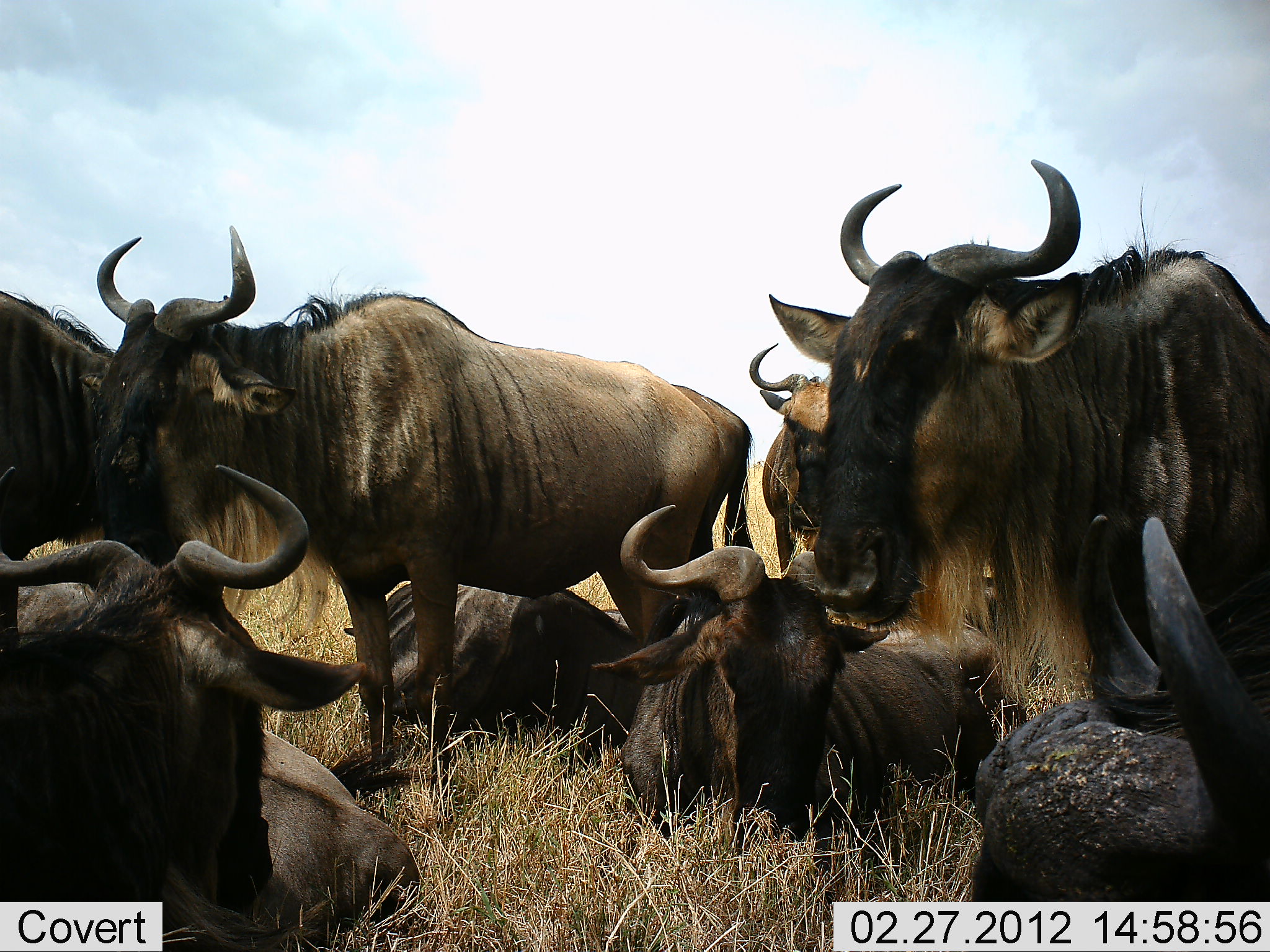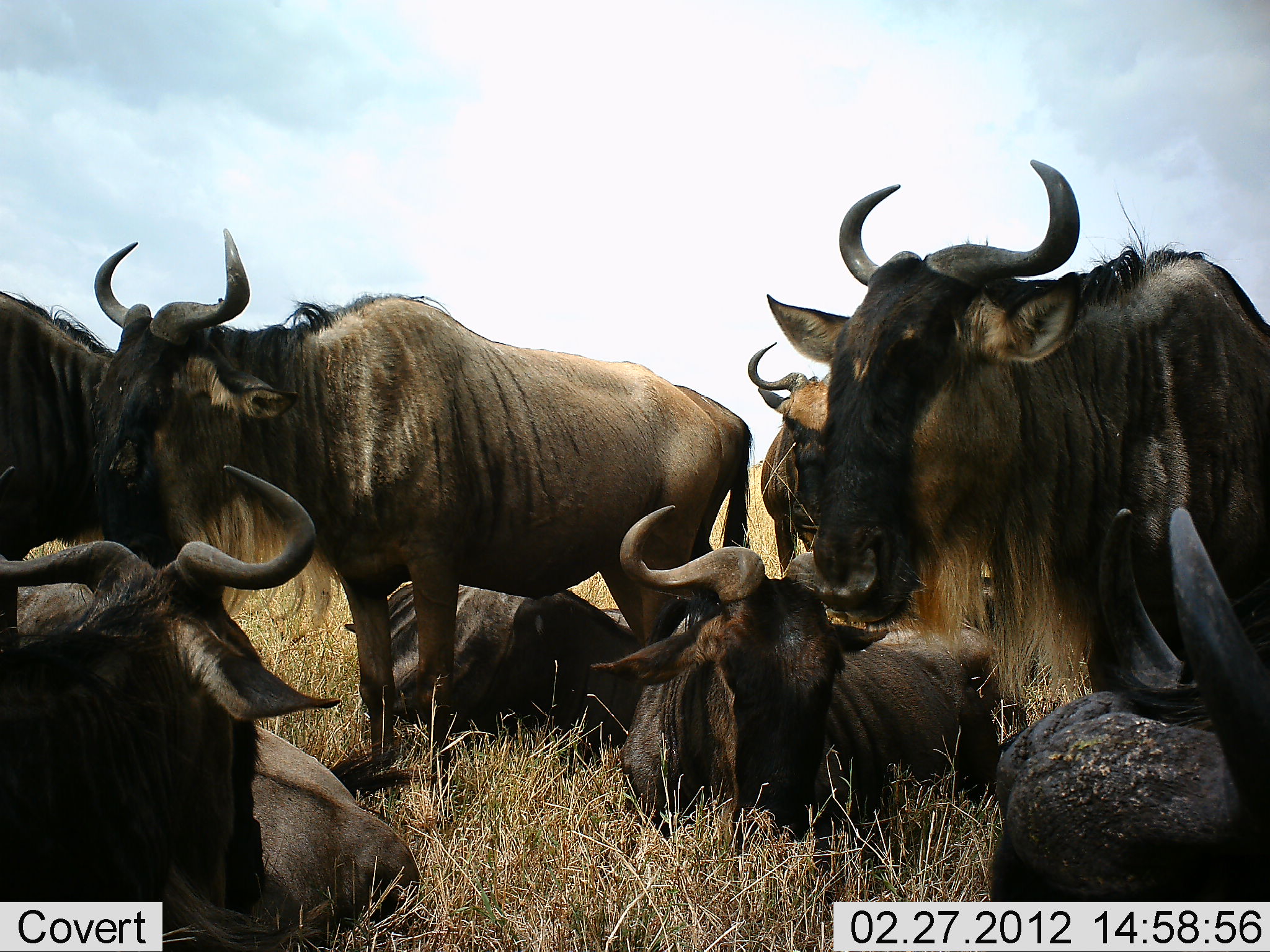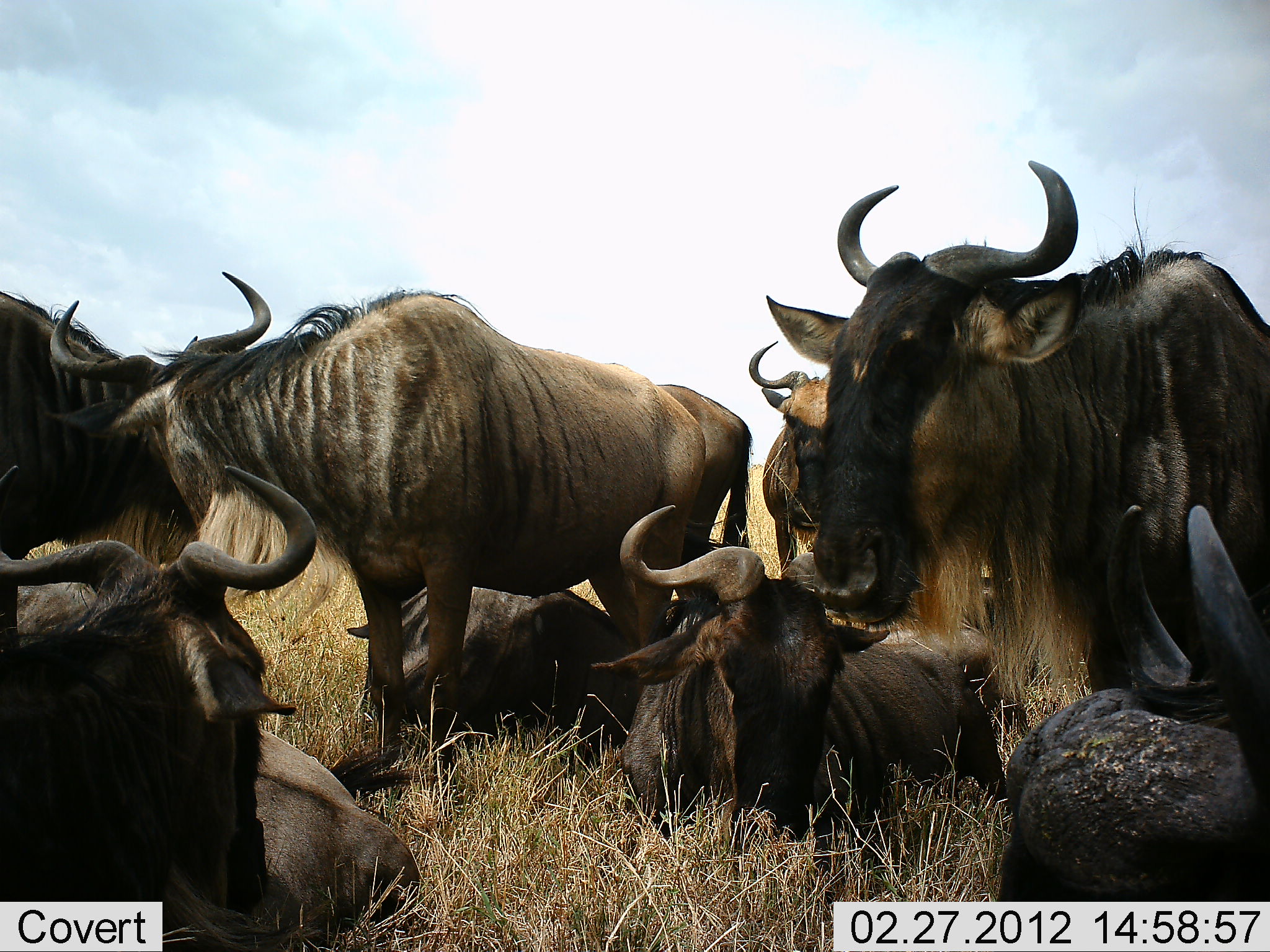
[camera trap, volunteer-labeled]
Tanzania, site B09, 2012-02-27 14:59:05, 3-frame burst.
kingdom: Animalia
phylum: Chordata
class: Mammalia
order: Artiodactyla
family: Bovidae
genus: Connochaetes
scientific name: Connochaetes taurinus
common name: blue wildebeest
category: wildebeest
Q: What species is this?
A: Wildebeest (blue wildebeest) (Connochaetes taurinus).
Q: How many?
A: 8.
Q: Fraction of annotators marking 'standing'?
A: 64%.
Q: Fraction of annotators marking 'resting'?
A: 100%.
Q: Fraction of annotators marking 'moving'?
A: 0%.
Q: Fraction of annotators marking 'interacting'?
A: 7%.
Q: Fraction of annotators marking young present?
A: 7%.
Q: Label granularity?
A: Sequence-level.